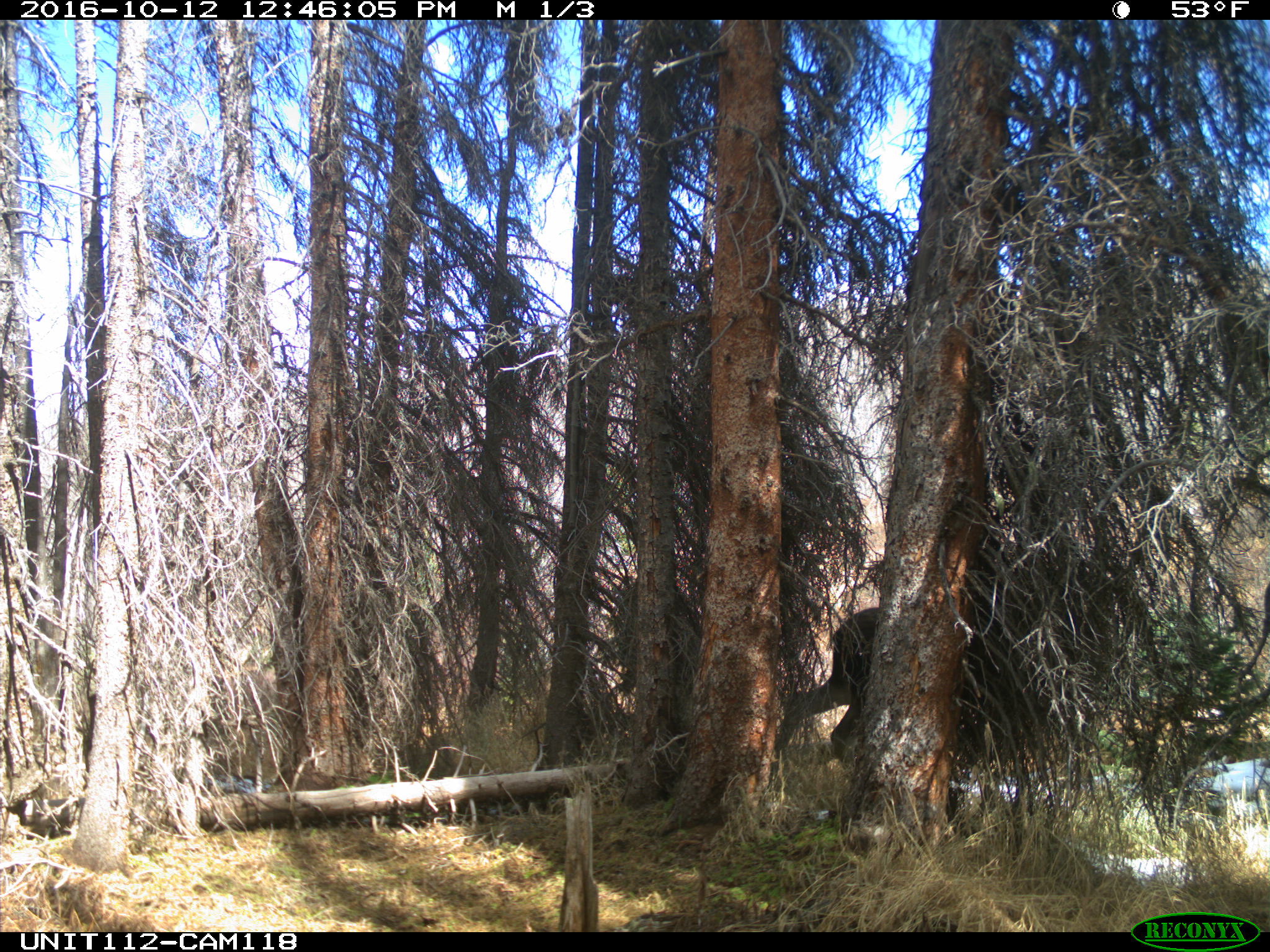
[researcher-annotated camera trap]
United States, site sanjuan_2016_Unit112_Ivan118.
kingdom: Animalia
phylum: Chordata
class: Mammalia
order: Artiodactyla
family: Cervidae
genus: Alces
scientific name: Alces alces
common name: moose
Alces alces (moose).